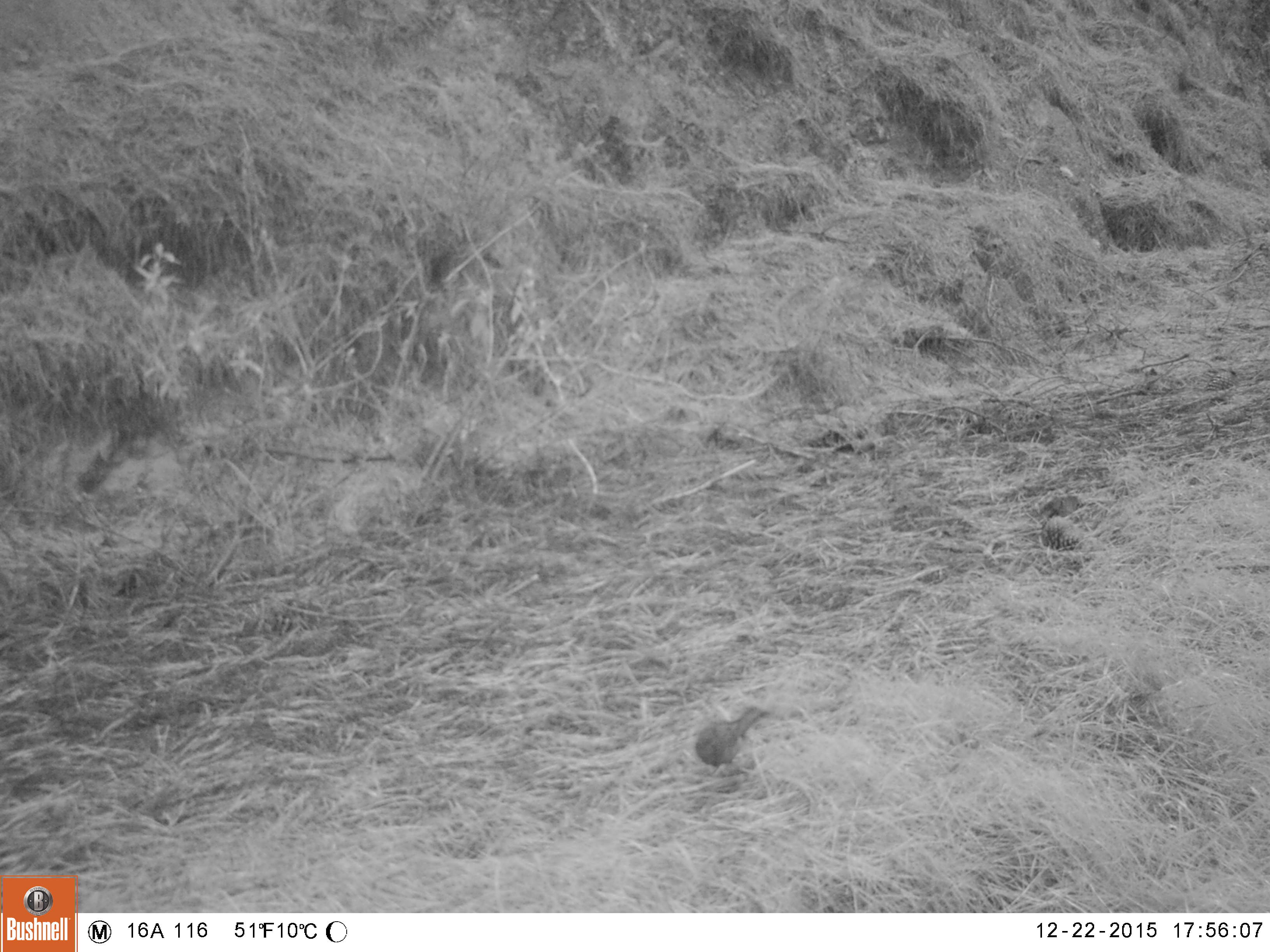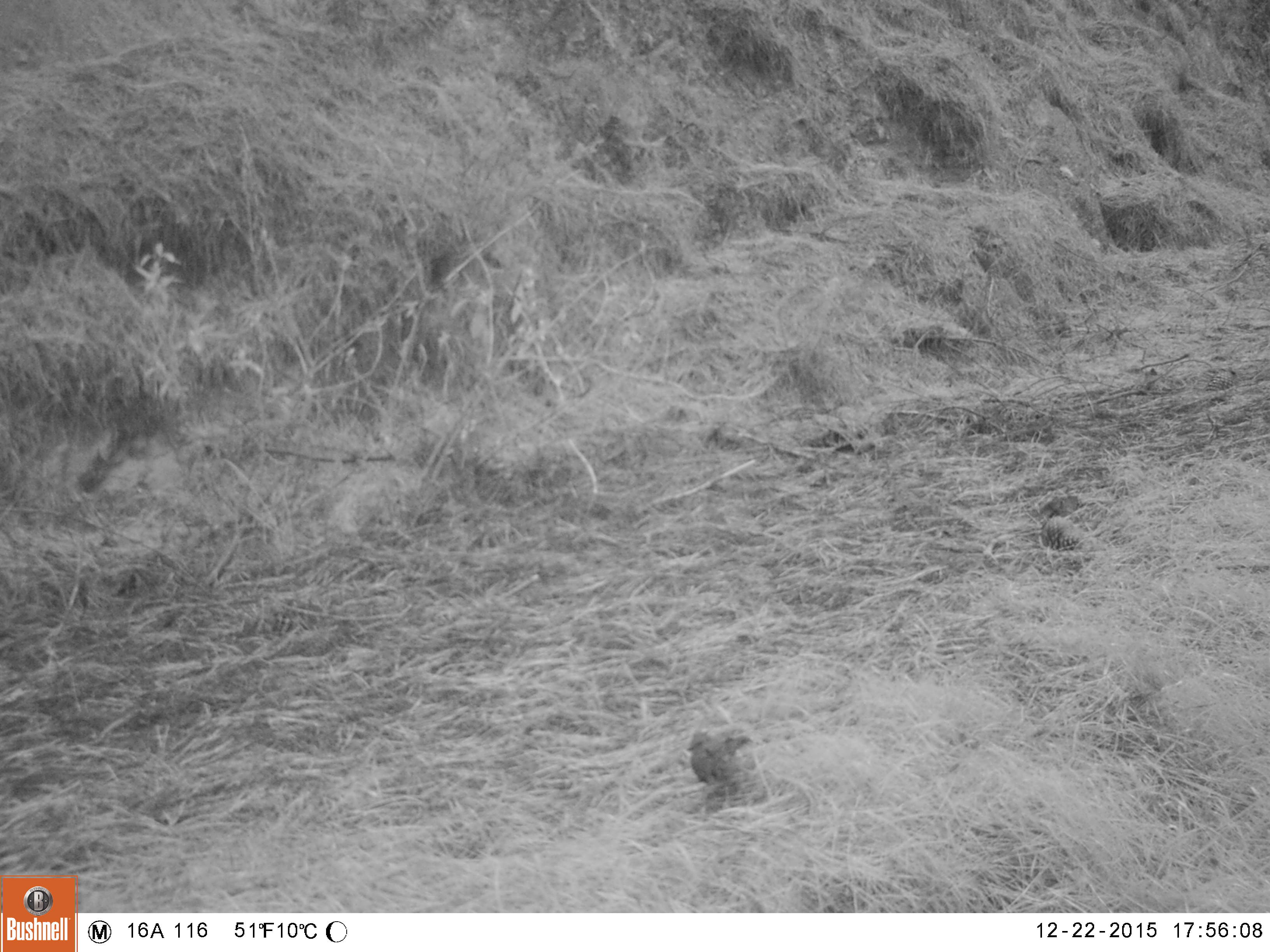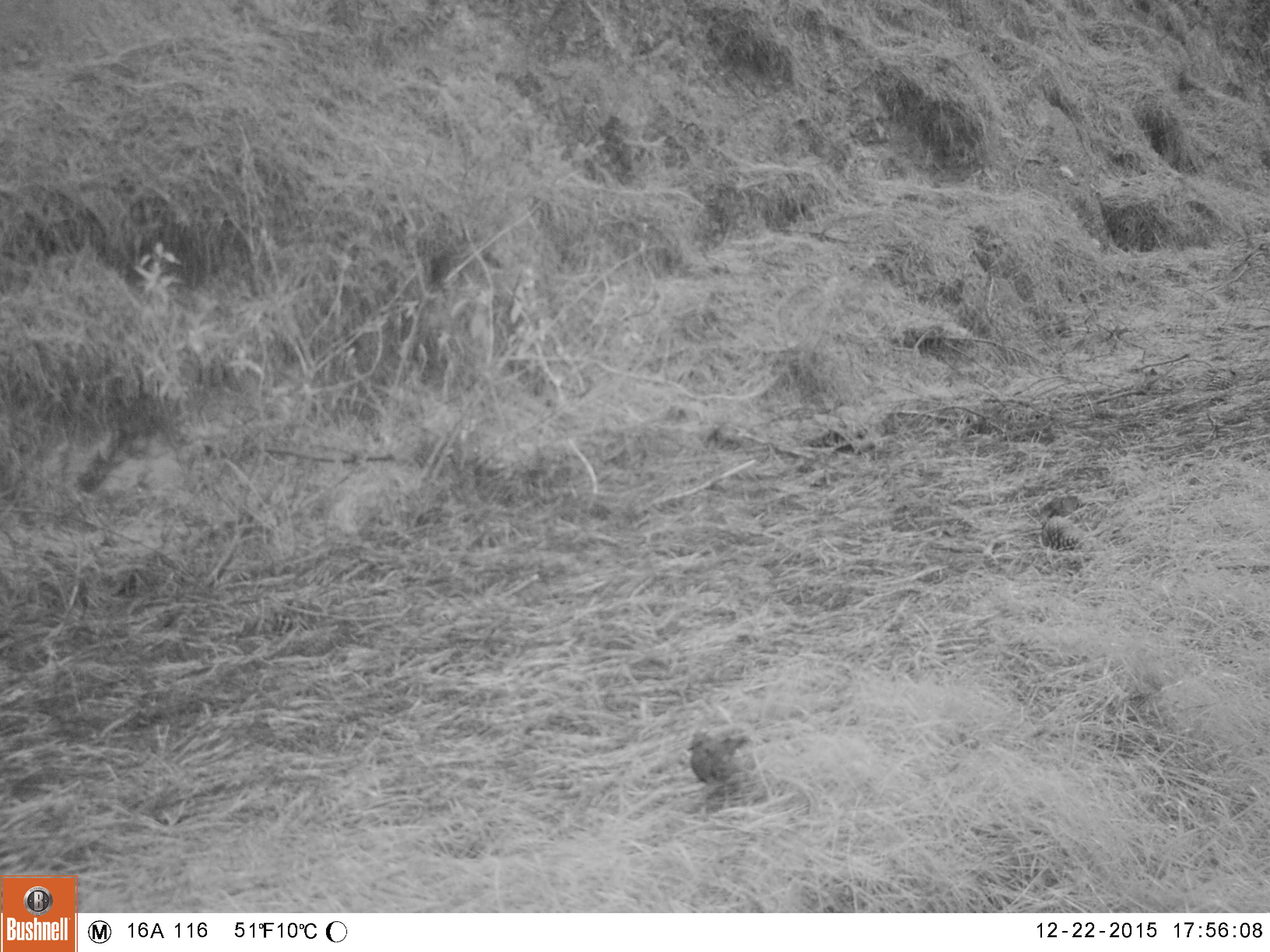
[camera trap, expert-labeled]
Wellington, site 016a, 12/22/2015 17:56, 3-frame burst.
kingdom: Animalia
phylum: Chordata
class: Aves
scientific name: Aves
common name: bird